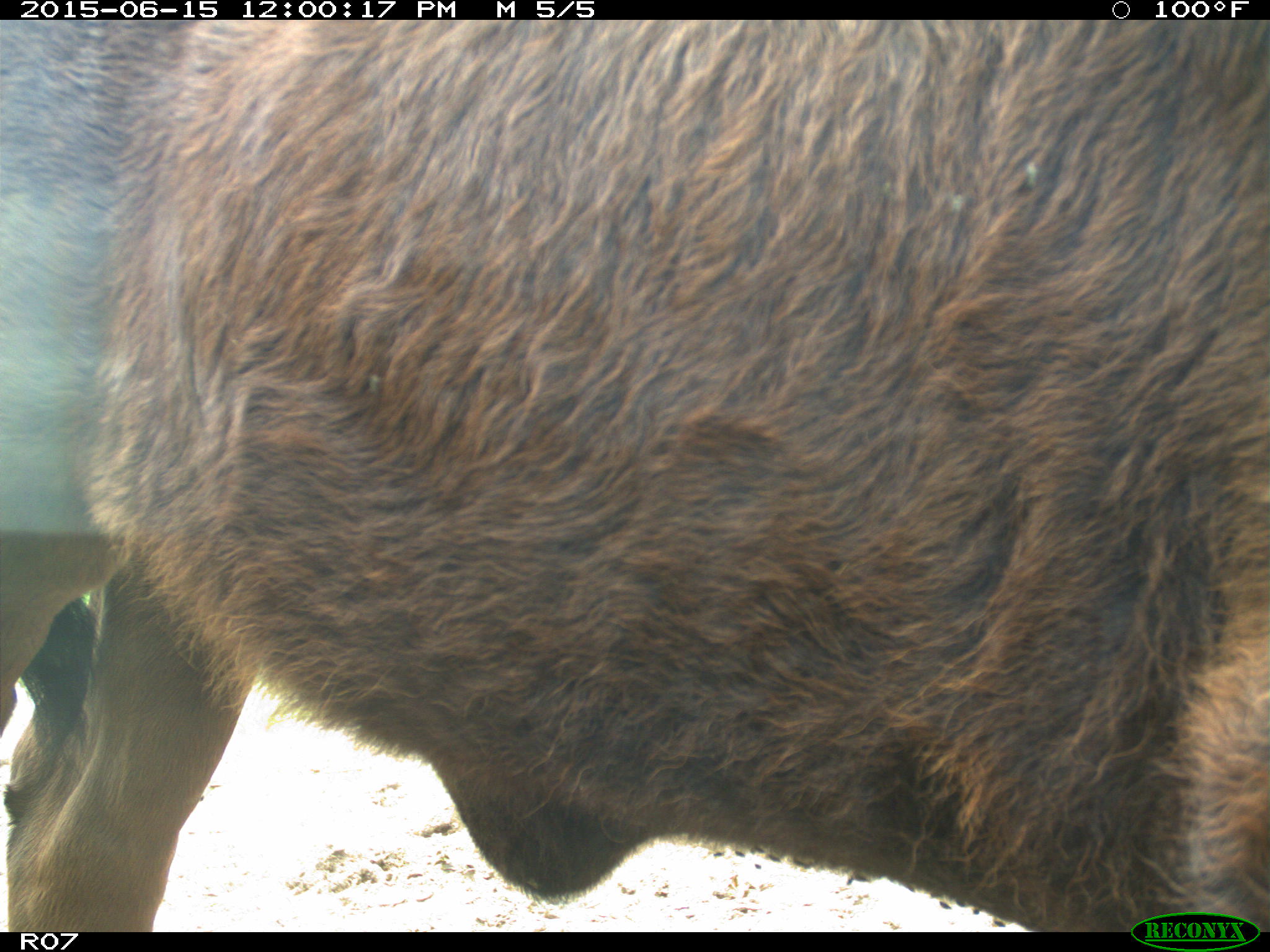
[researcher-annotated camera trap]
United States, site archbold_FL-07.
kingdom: Animalia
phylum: Chordata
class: Mammalia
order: Artiodactyla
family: Bovidae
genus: Bos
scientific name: Bos taurus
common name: domestic cow